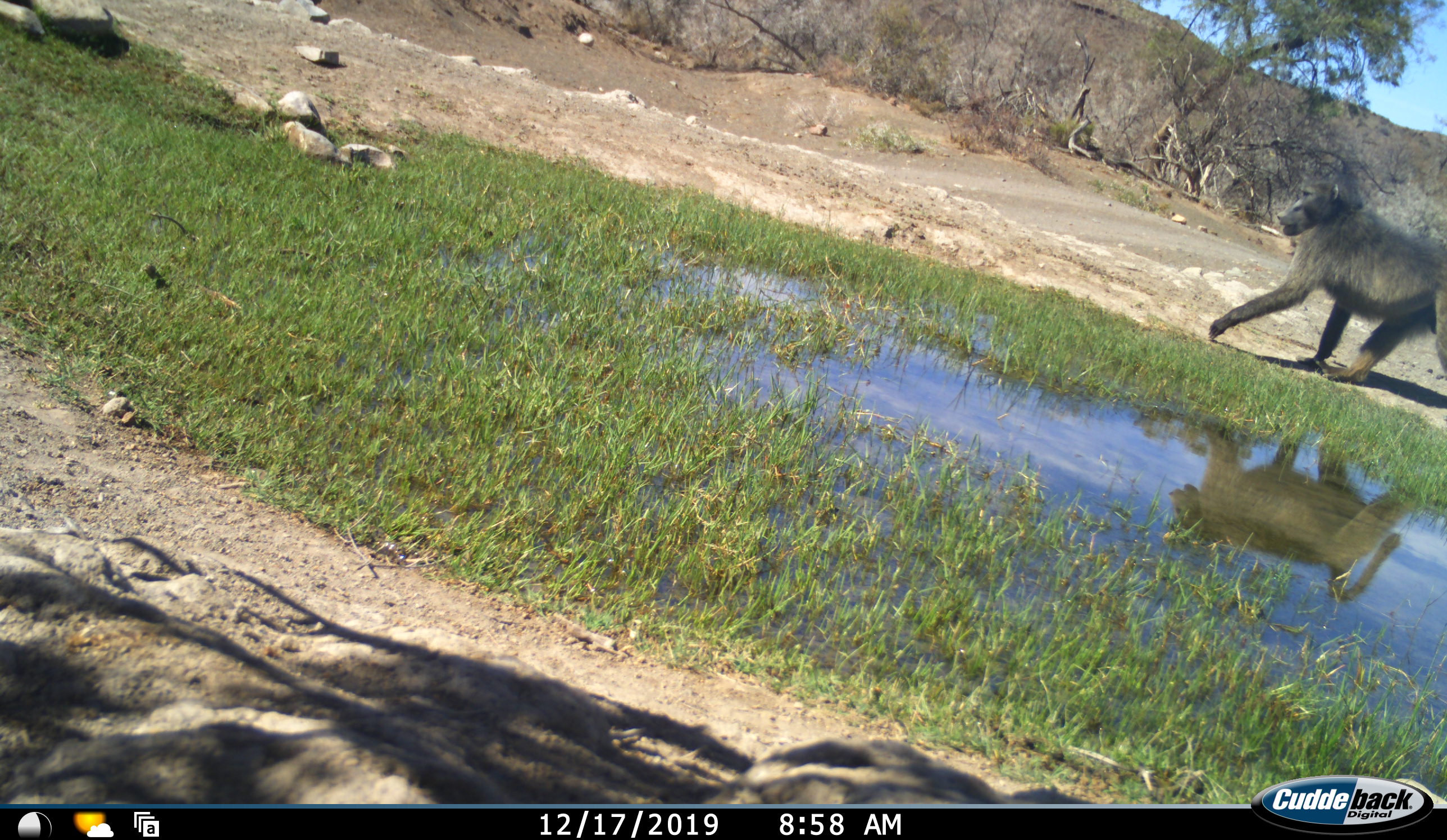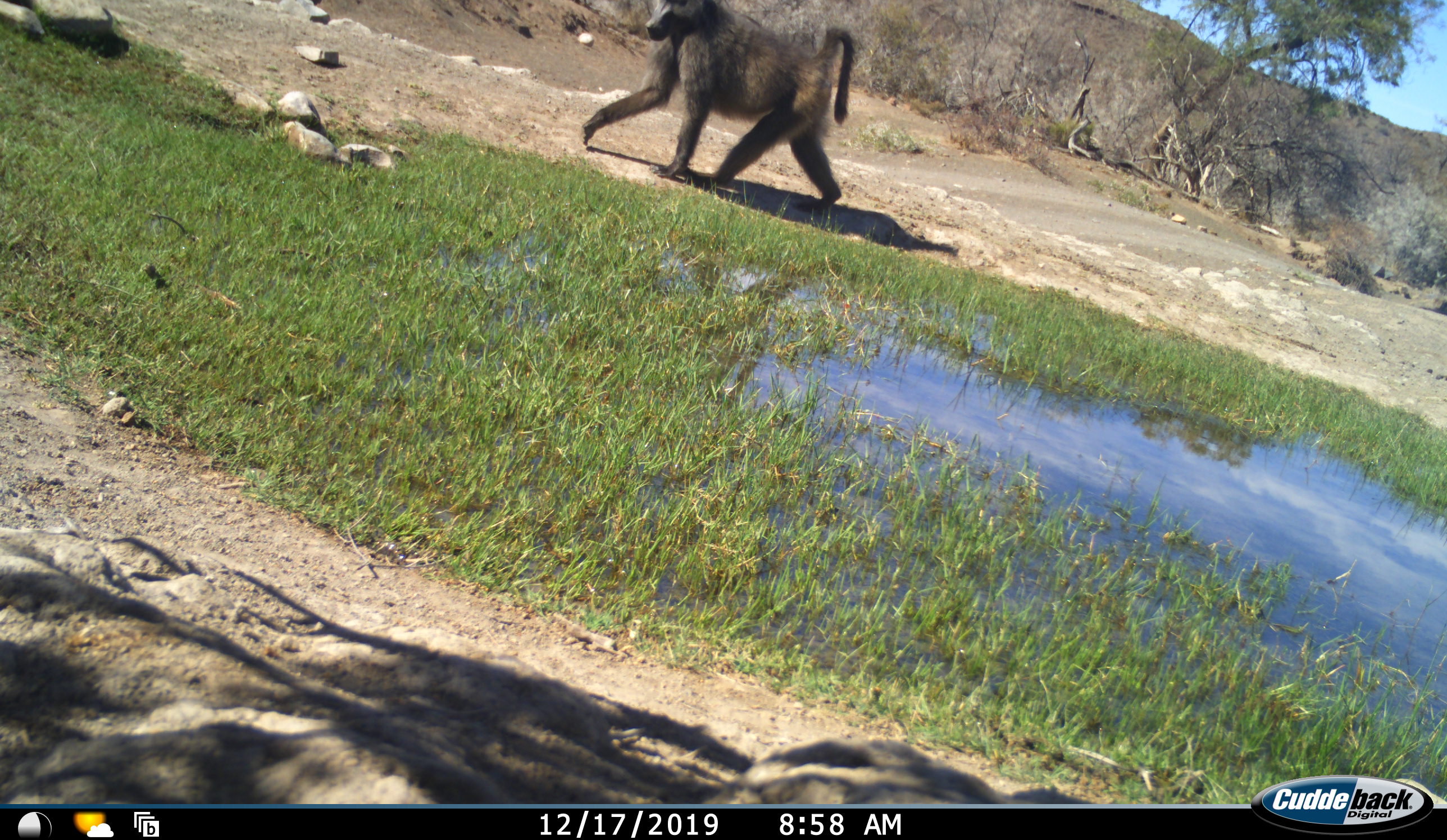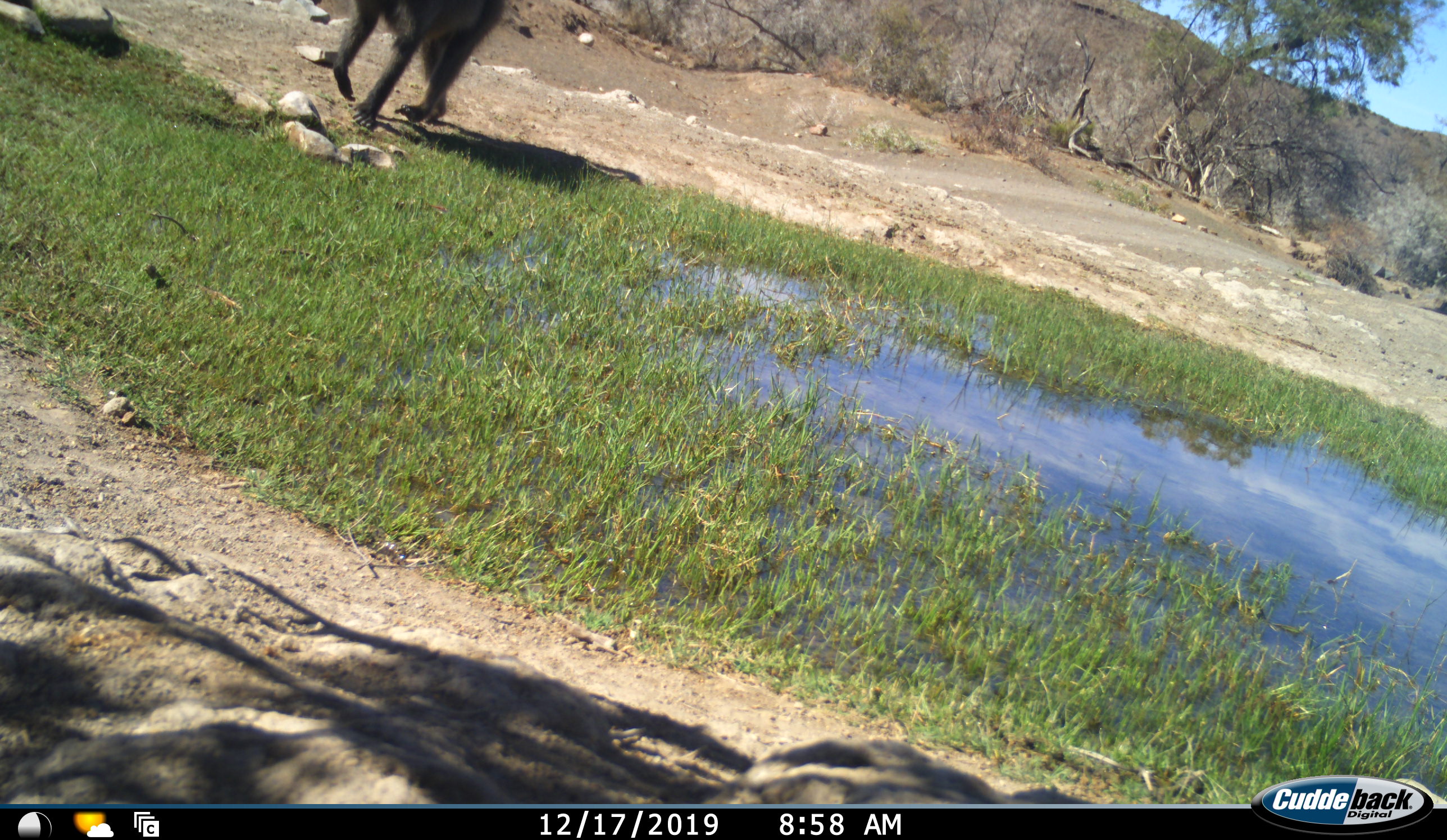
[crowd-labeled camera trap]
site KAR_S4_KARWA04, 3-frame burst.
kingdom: Animalia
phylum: Chordata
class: Mammalia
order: Primates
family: Cercopithecidae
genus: Papio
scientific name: Papio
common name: baboon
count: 1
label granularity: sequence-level